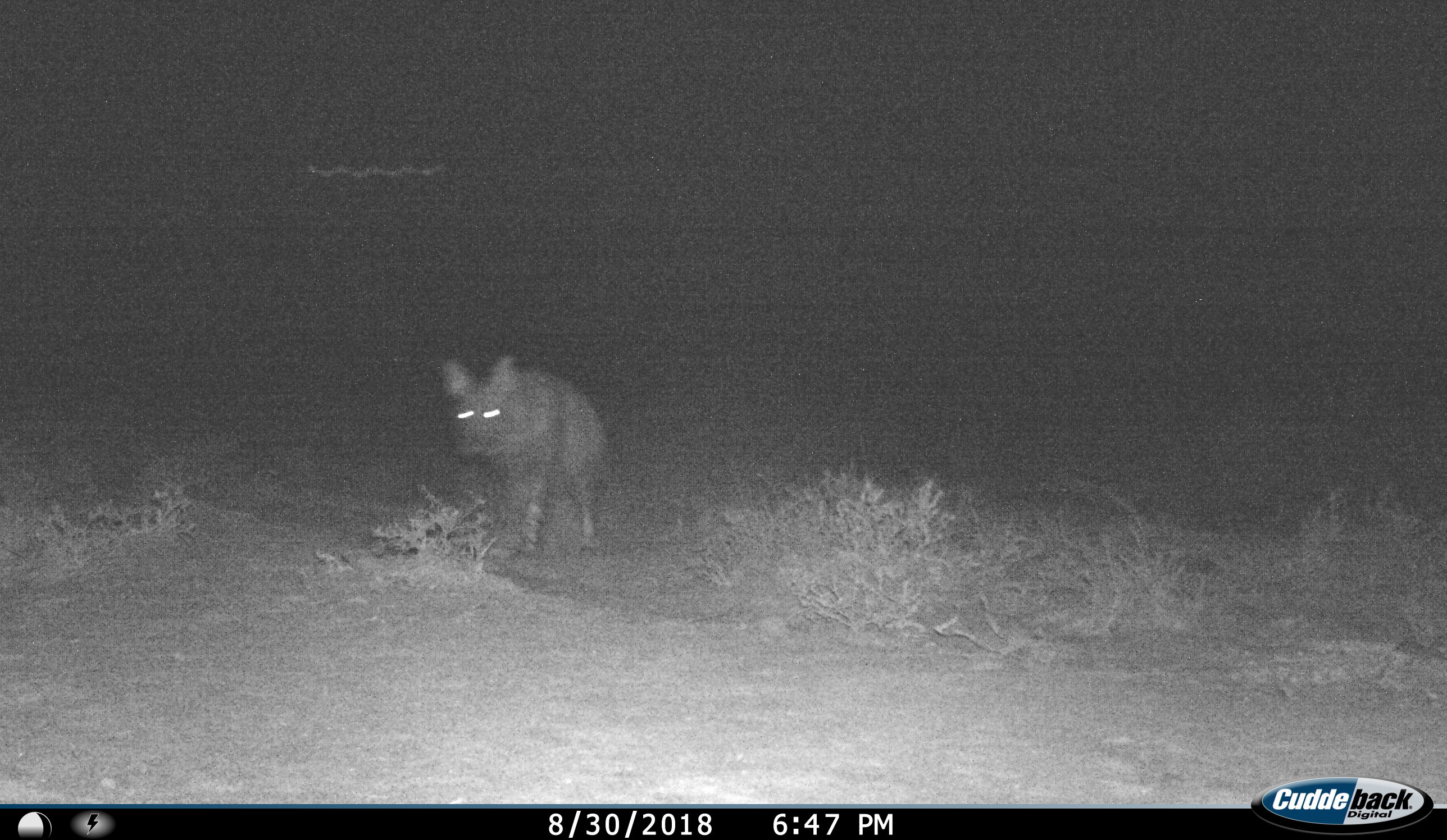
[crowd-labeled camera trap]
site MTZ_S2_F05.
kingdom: Animalia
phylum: Chordata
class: Mammalia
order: Carnivora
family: Hyaenidae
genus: Parahyaena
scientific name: Parahyaena brunnea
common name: brown hyena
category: hyenabrown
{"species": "hyenabrown (brown hyena) (Parahyaena brunnea)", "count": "1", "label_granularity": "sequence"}